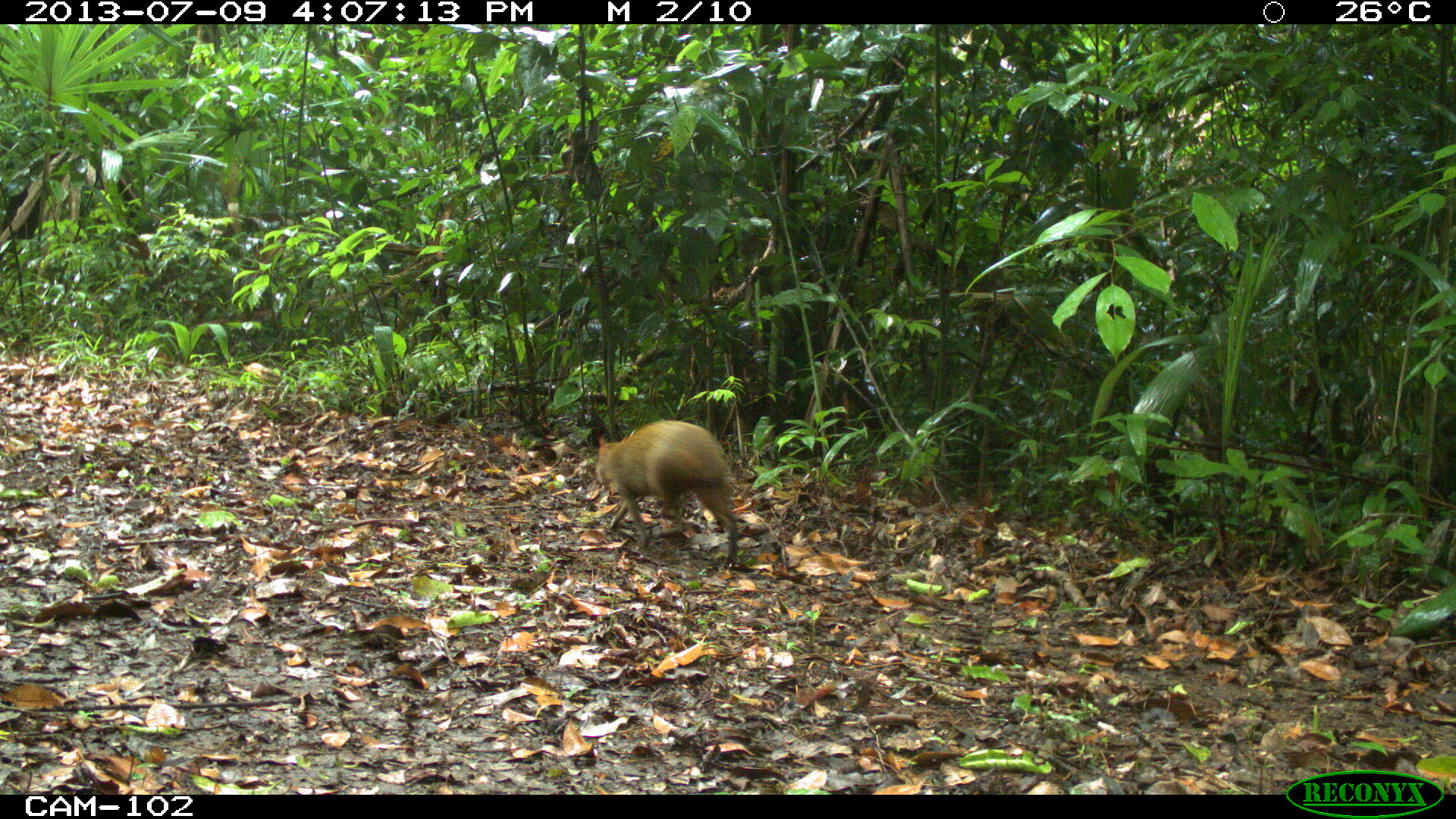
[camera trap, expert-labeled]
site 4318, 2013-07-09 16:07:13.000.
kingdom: Animalia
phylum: Chordata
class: Mammalia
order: Rodentia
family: Dasyproctidae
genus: Dasyprocta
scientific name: Dasyprocta punctata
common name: central american agouti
Dasyprocta punctata (central american agouti), count 1.